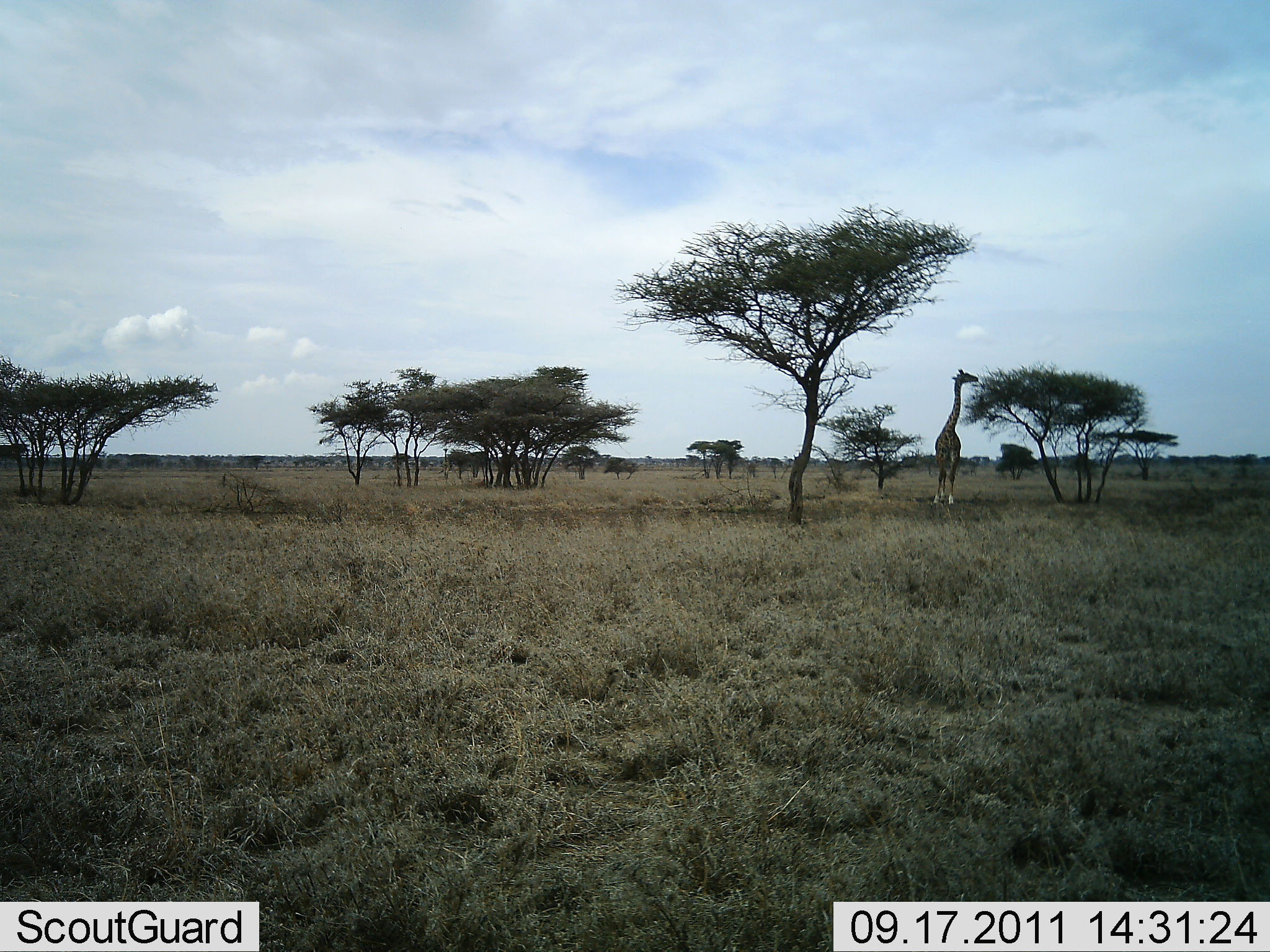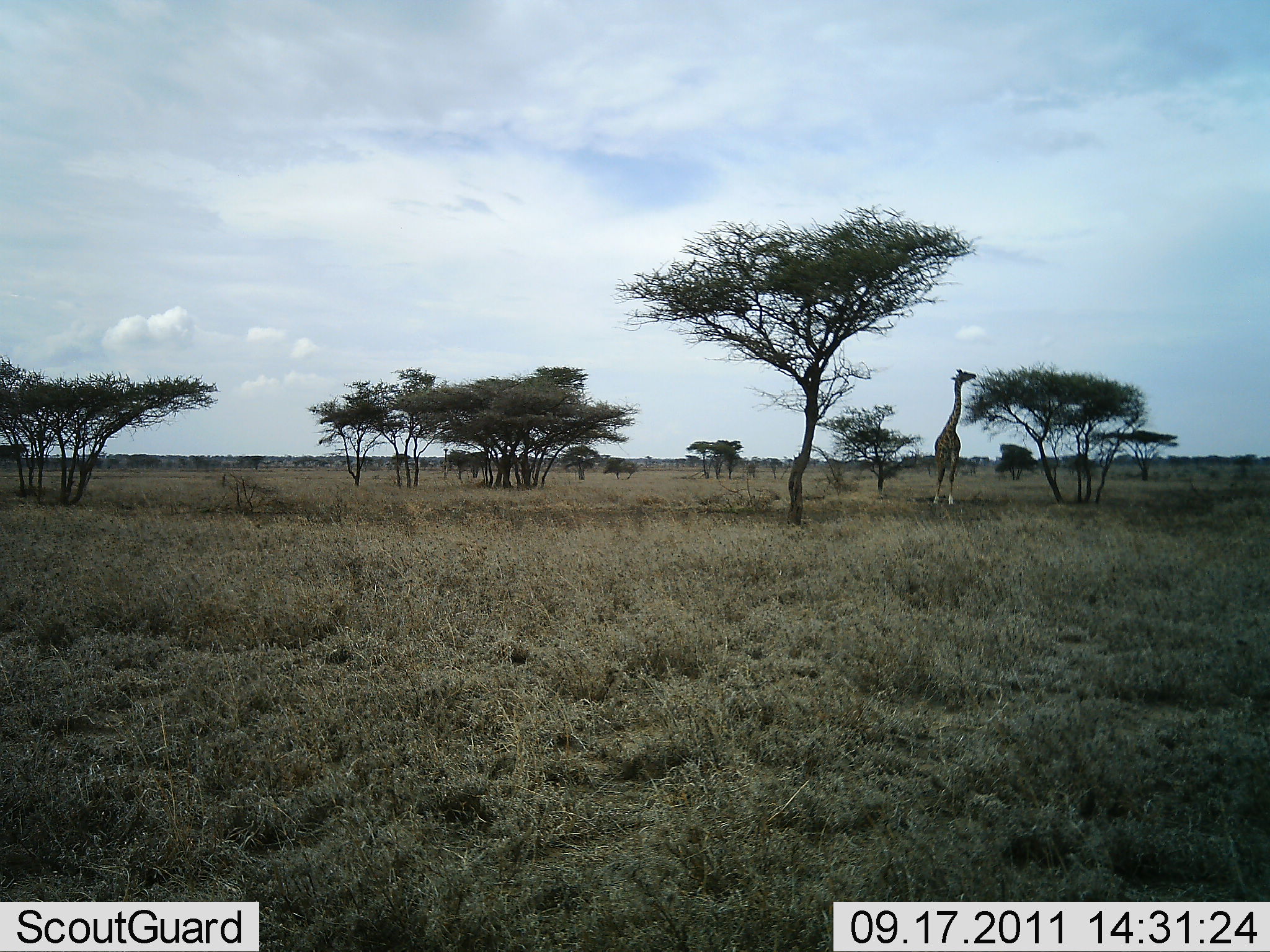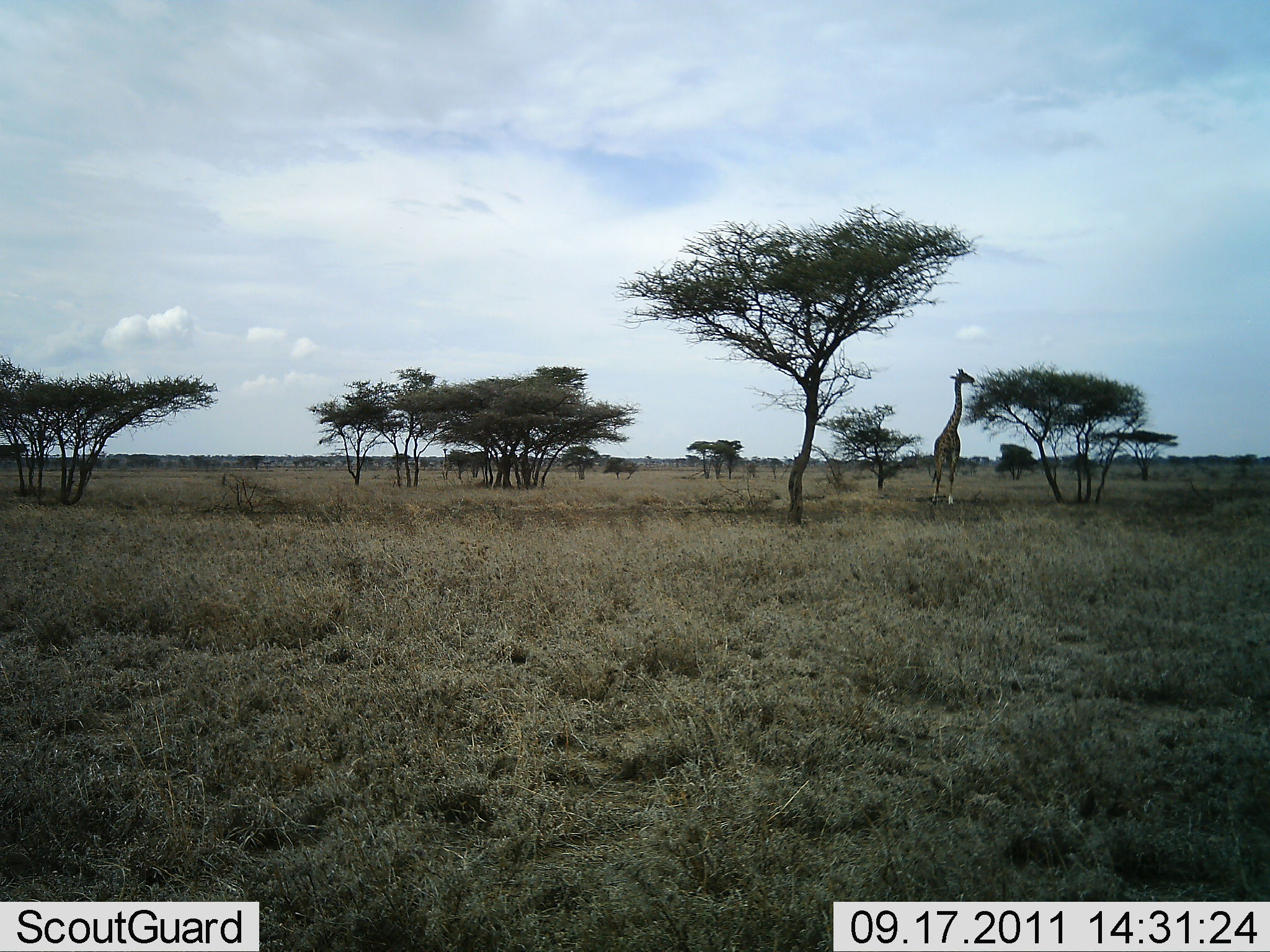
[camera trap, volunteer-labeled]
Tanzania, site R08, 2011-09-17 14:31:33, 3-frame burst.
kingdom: Animalia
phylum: Chordata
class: Mammalia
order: Artiodactyla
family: Giraffidae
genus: Giraffa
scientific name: Giraffa camelopardalis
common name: giraffe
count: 1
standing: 29%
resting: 0%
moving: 0%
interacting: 0%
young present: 0%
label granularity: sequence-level